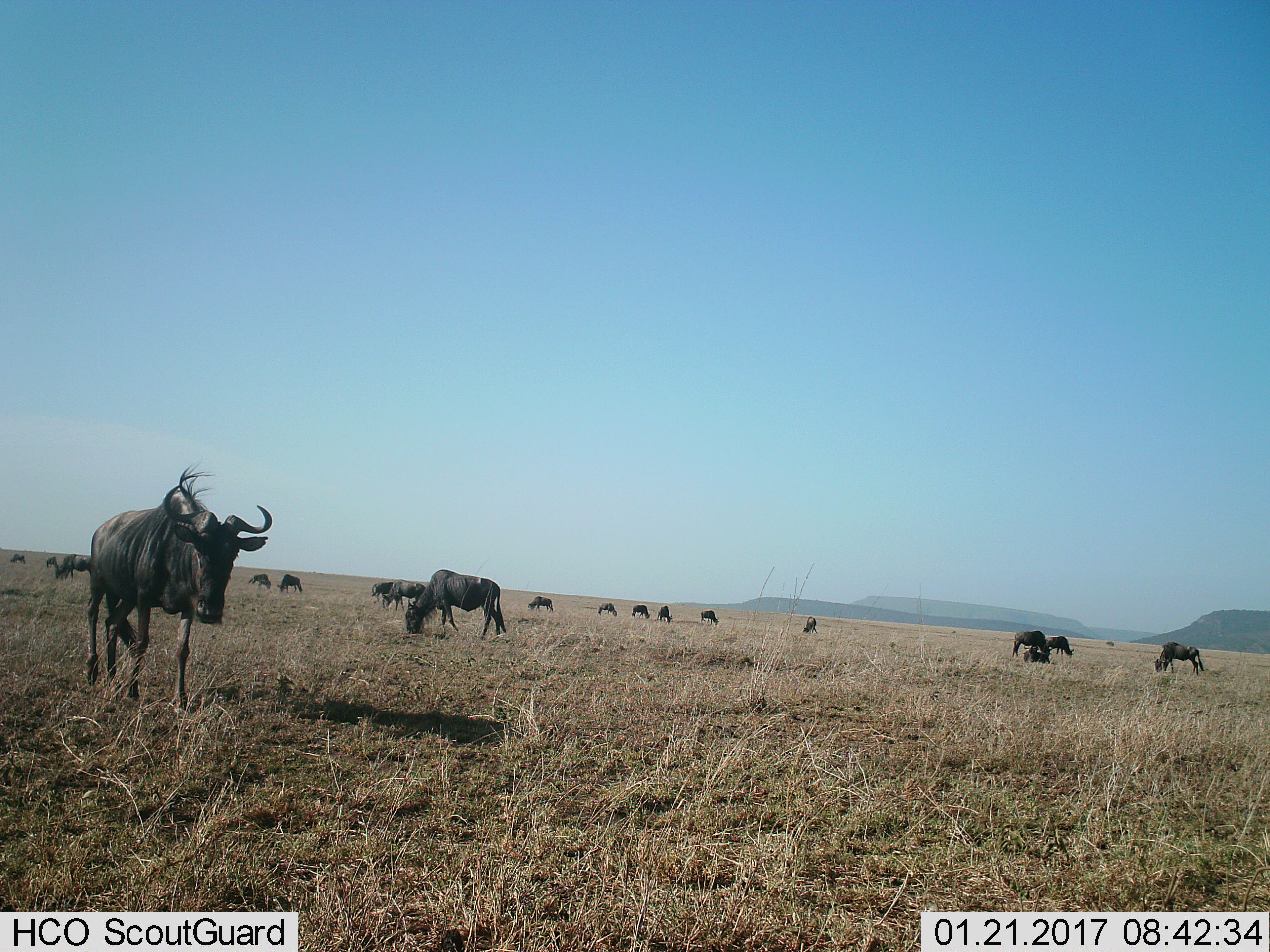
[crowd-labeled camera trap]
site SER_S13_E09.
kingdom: Animalia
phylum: Chordata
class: Mammalia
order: Artiodactyla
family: Bovidae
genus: Connochaetes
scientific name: Connochaetes taurinus taurinus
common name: blue wildebeest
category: wildebeestblue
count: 11-50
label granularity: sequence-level